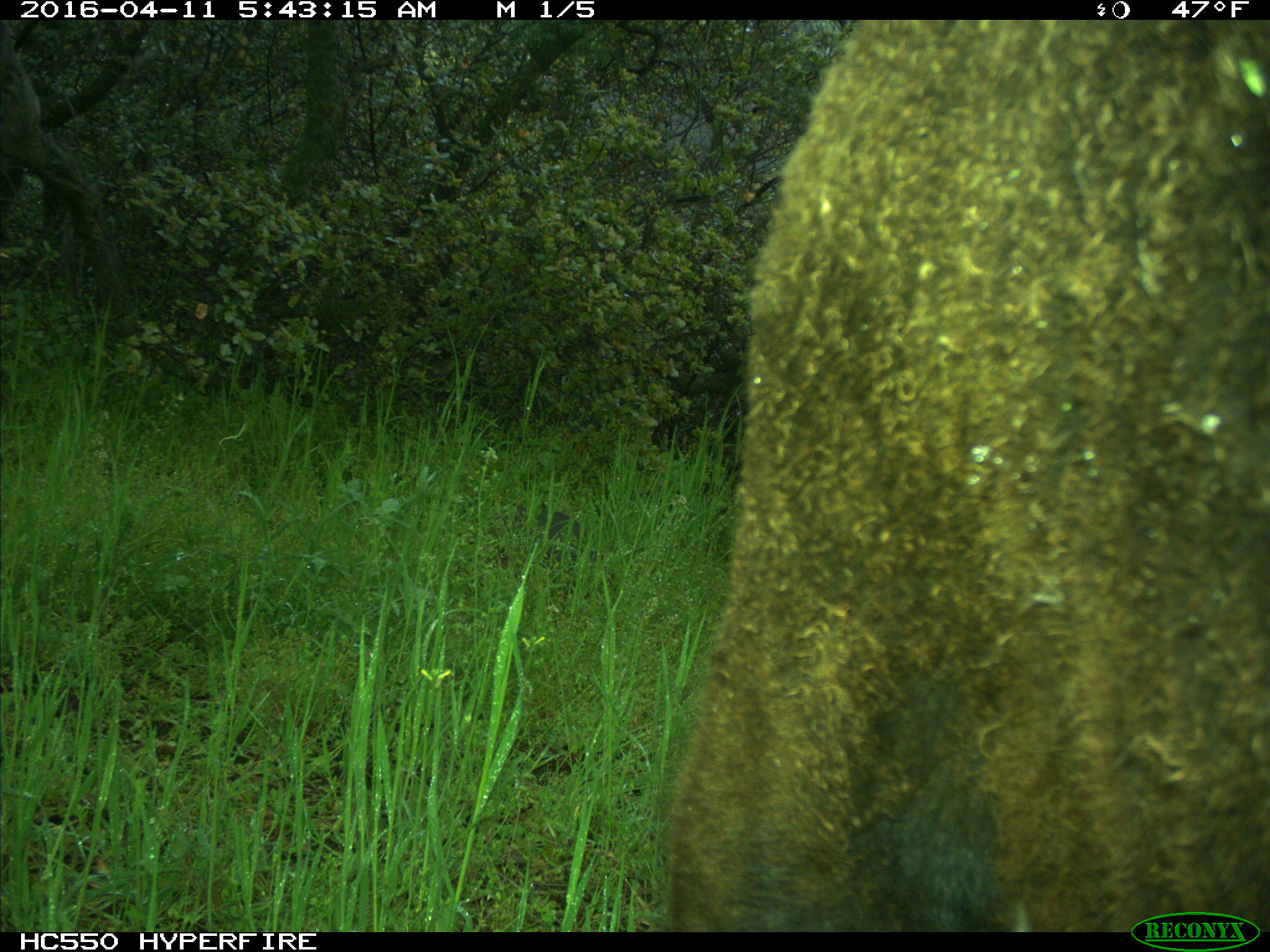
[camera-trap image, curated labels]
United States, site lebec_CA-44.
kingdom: Animalia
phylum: Chordata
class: Mammalia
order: Artiodactyla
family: Bovidae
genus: Bos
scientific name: Bos taurus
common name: domestic cow